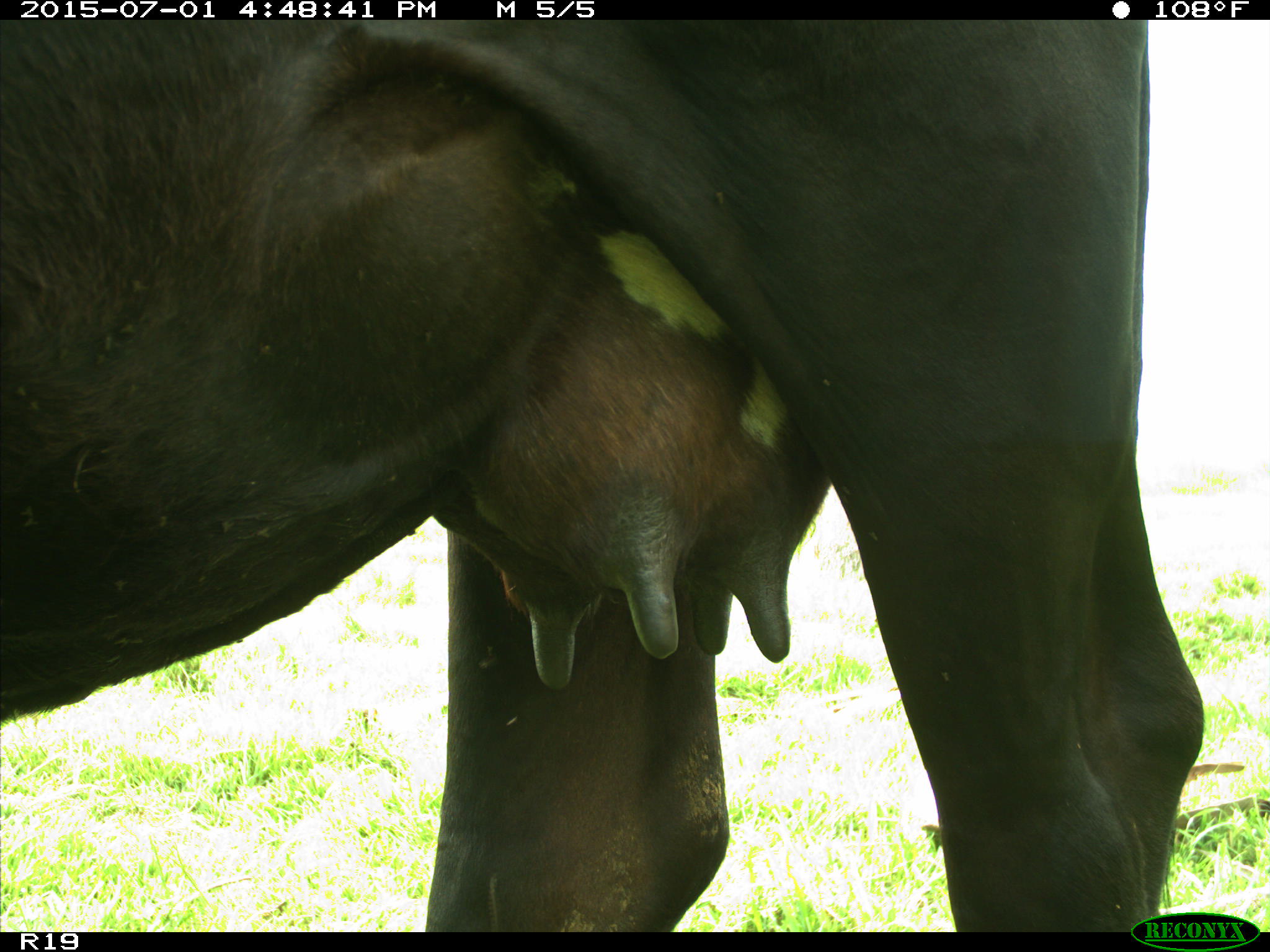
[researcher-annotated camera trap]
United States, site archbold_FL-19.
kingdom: Animalia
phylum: Chordata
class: Mammalia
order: Artiodactyla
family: Bovidae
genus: Bos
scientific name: Bos taurus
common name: domestic cow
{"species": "Bos taurus (domestic cow)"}